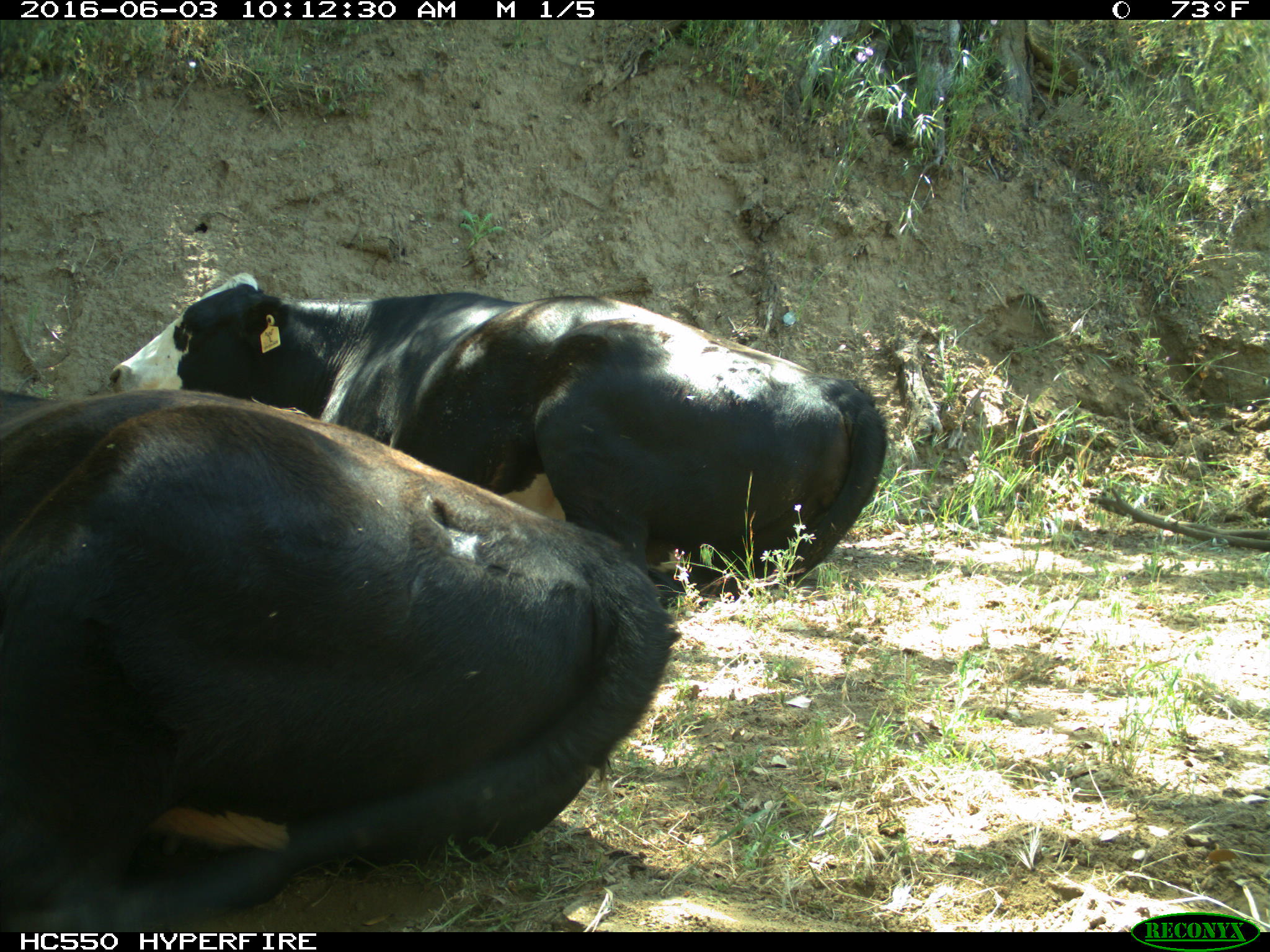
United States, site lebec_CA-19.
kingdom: Animalia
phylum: Chordata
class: Mammalia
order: Artiodactyla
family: Bovidae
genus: Bos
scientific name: Bos taurus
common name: domestic cow